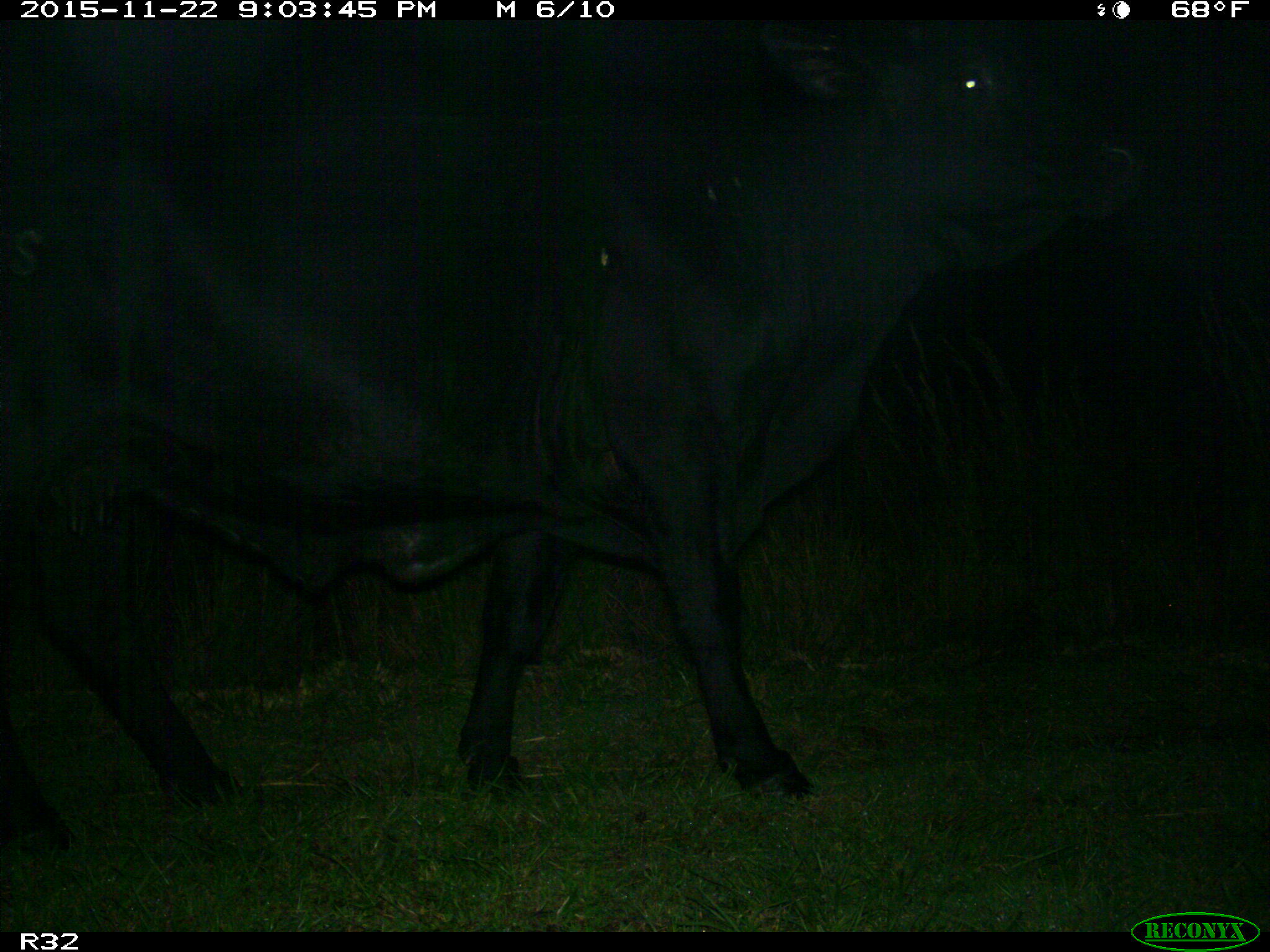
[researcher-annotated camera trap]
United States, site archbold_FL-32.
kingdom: Animalia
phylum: Chordata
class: Mammalia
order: Artiodactyla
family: Bovidae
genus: Bos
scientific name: Bos taurus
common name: domestic cow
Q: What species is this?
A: Bos taurus (domestic cow).